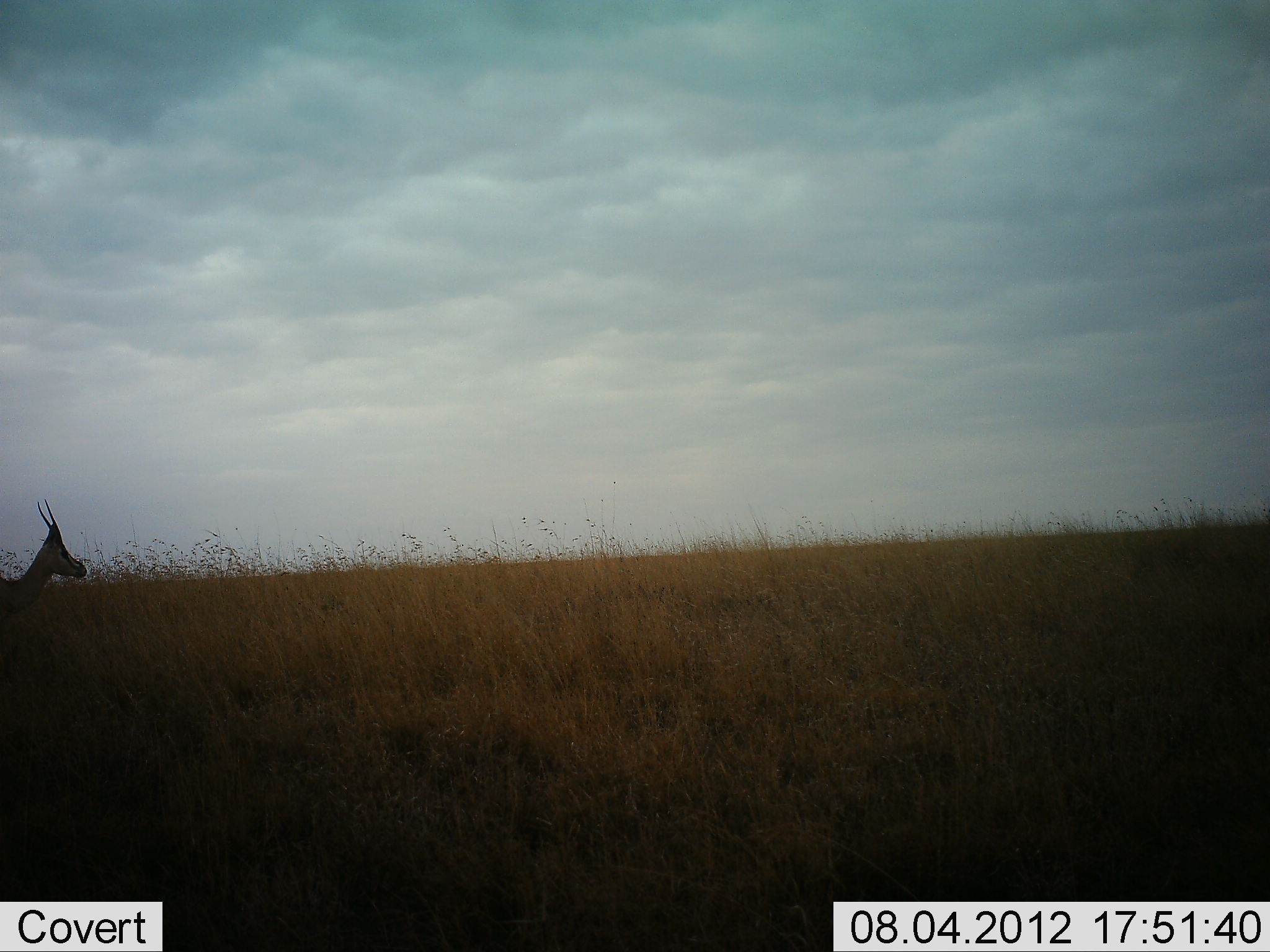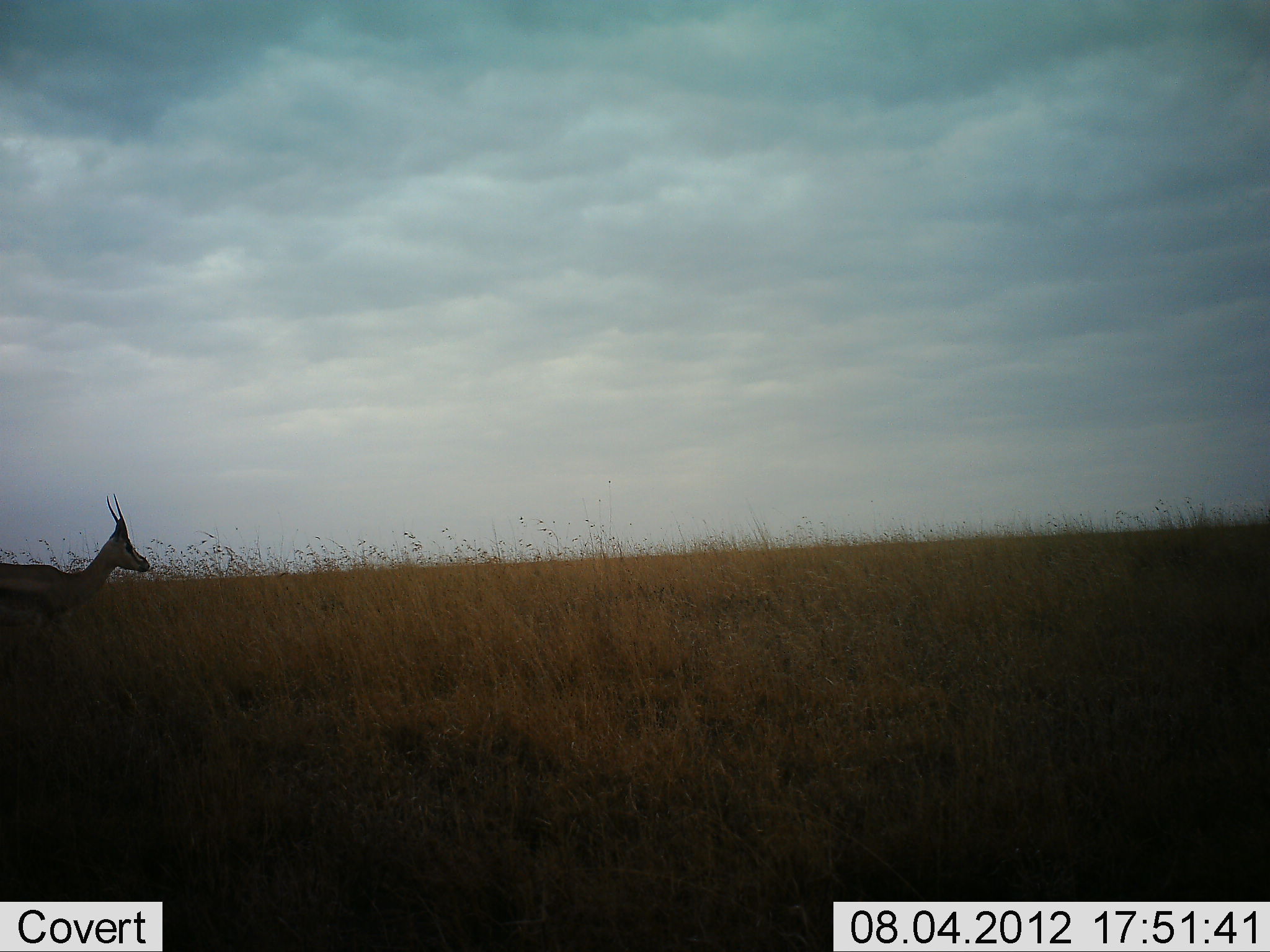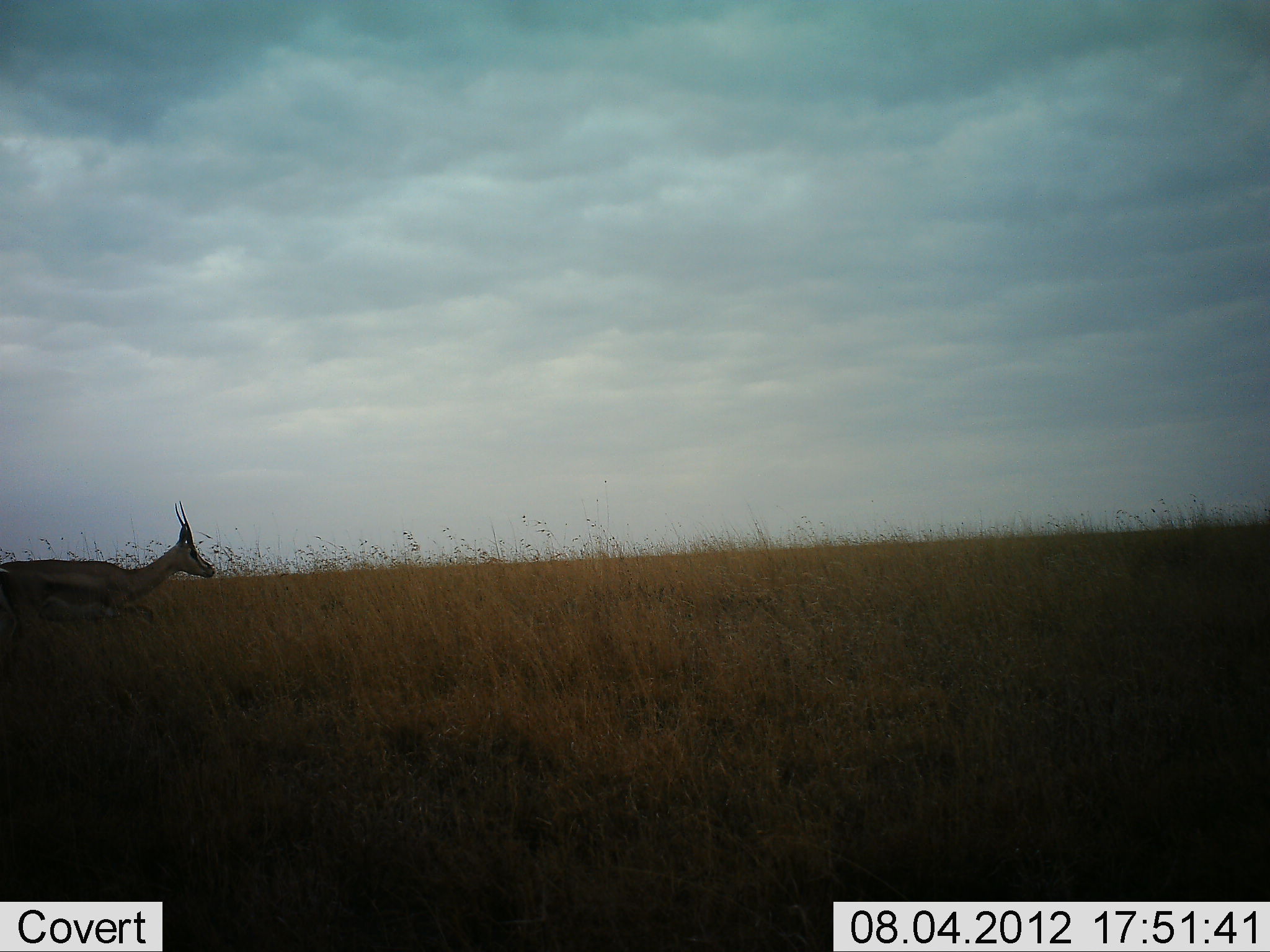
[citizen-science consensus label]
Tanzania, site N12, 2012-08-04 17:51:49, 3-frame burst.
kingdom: Animalia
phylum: Chordata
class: Mammalia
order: Artiodactyla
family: Bovidae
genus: Eudorcas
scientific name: Eudorcas thomsonii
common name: thomson's gazelle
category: gazellethomsons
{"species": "gazellethomsons (thomson's gazelle) (Eudorcas thomsonii)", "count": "1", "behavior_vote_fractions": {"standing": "0%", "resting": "0%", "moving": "100%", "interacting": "0%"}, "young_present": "0%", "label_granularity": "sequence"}